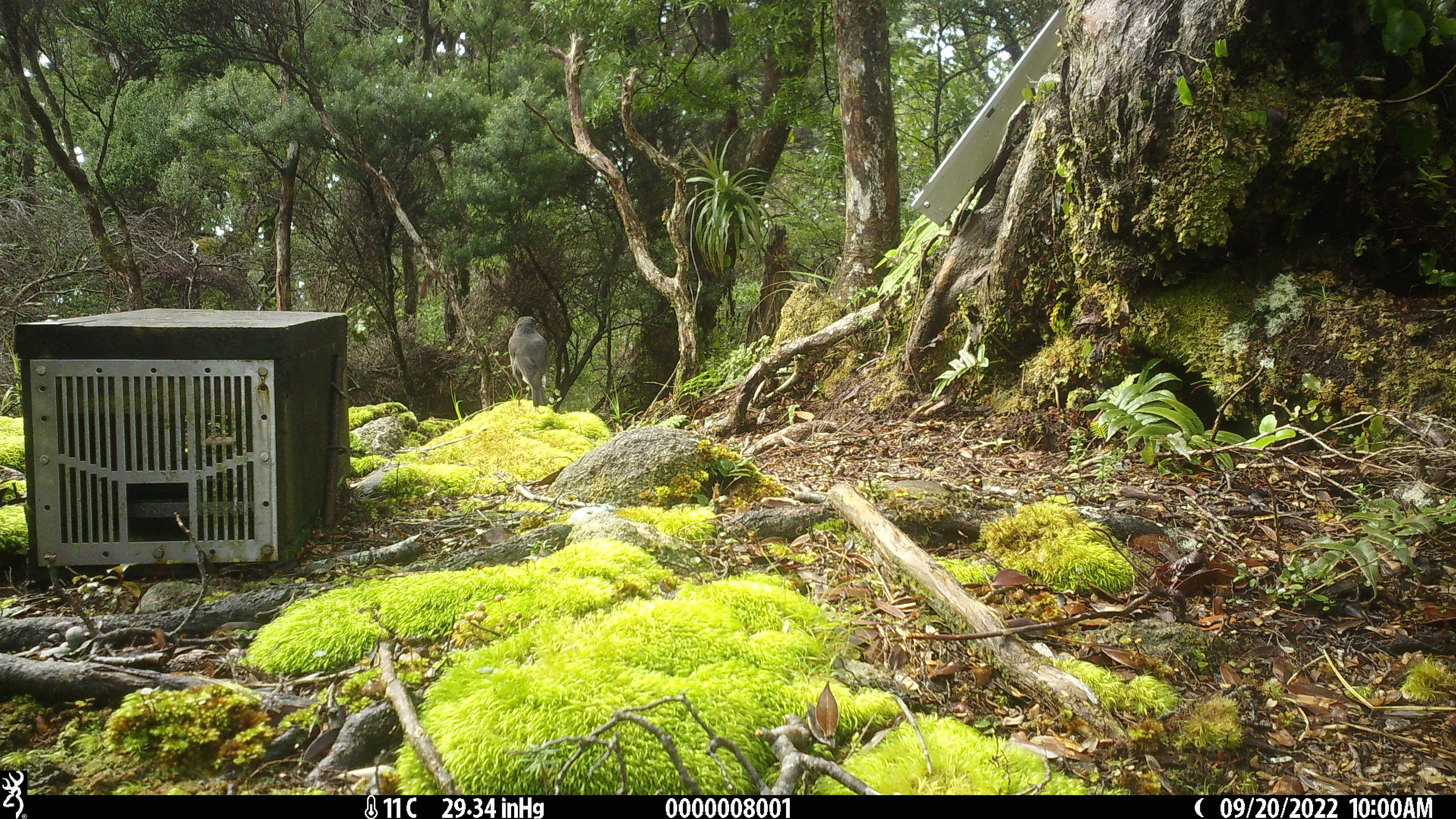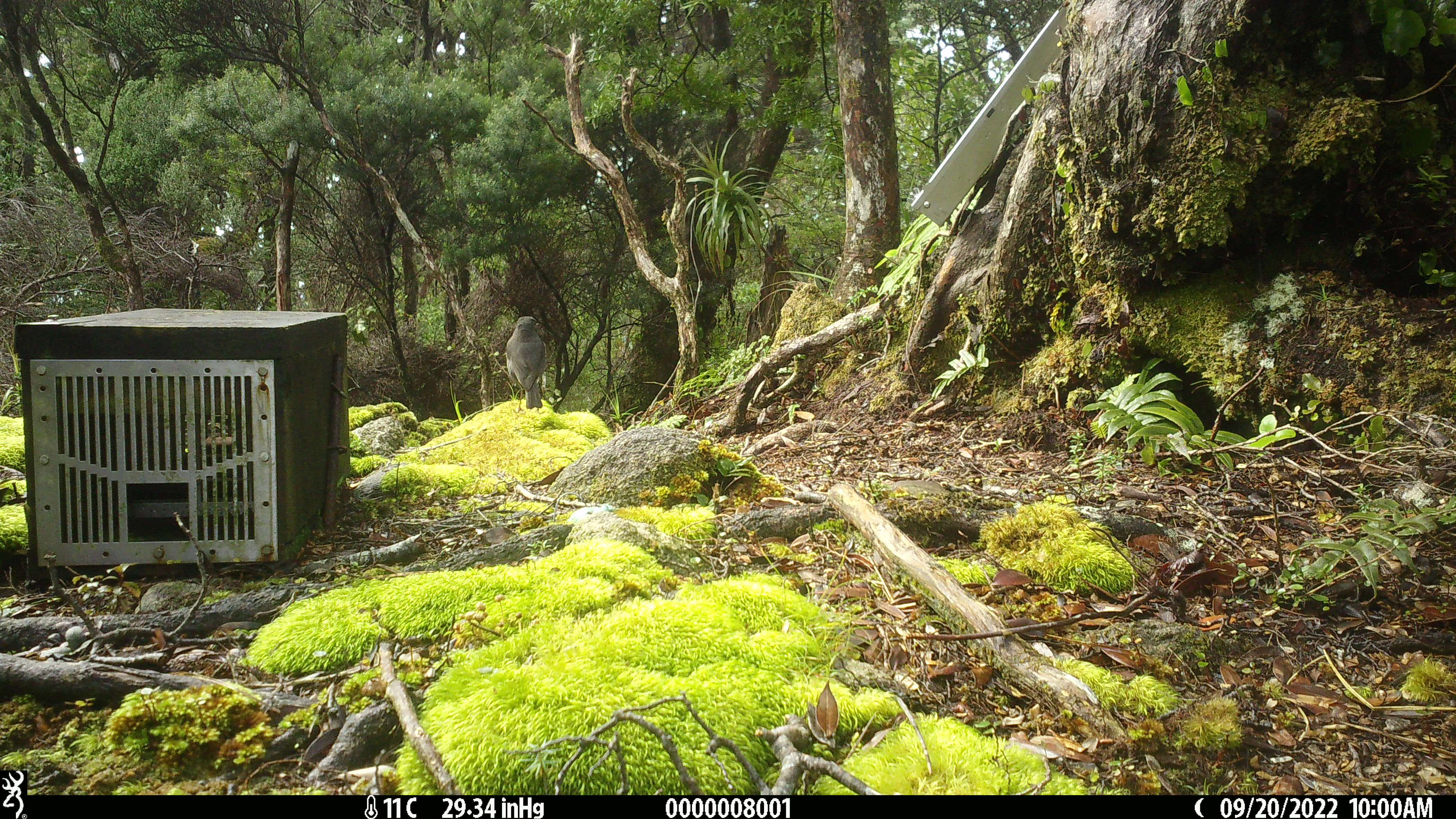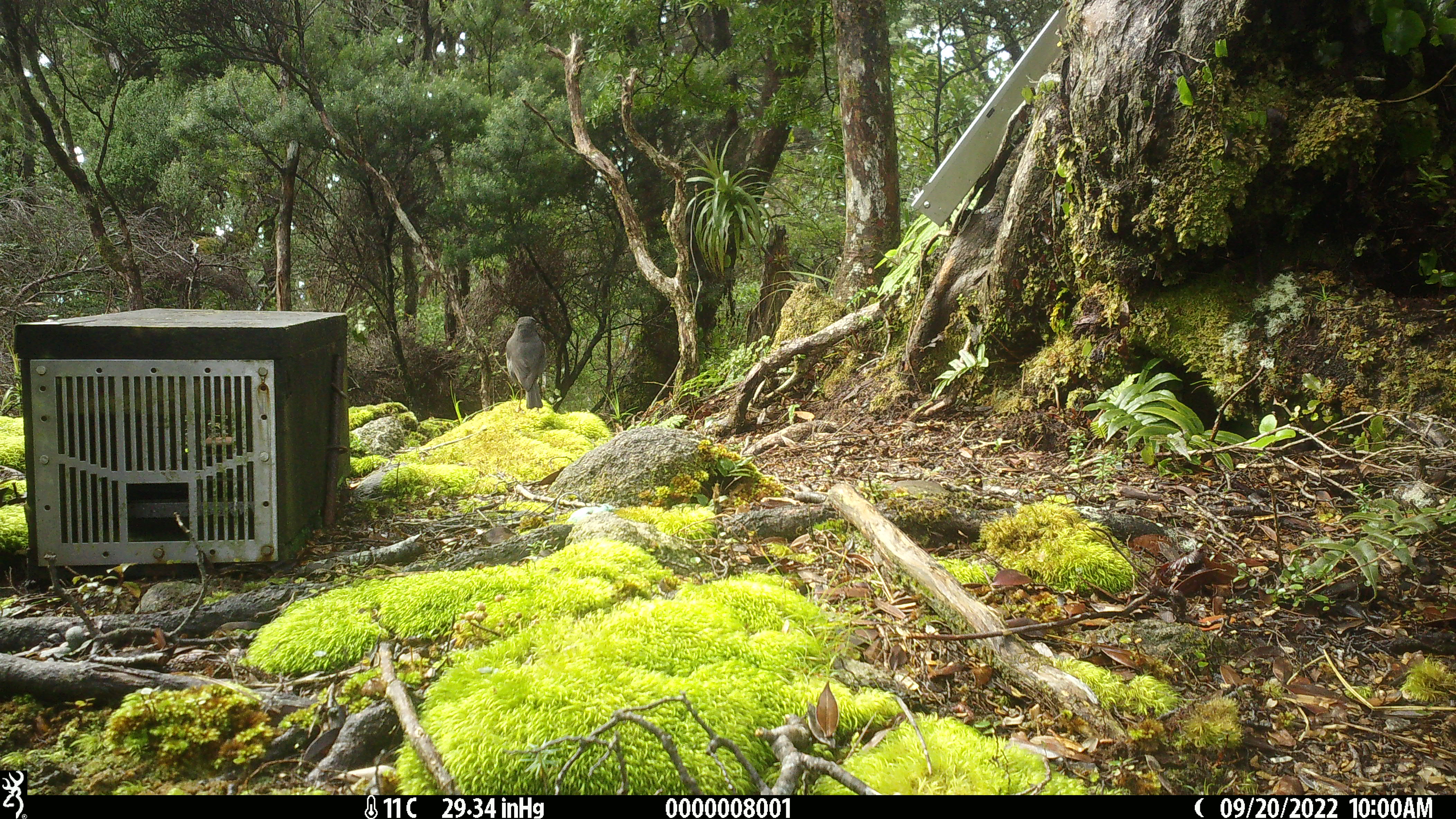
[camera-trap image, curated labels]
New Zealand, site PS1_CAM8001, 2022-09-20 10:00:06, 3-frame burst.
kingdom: Animalia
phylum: Chordata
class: Aves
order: Passeriformes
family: Petroicidae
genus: Petroica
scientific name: Petroica australis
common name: new zealand robin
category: robin